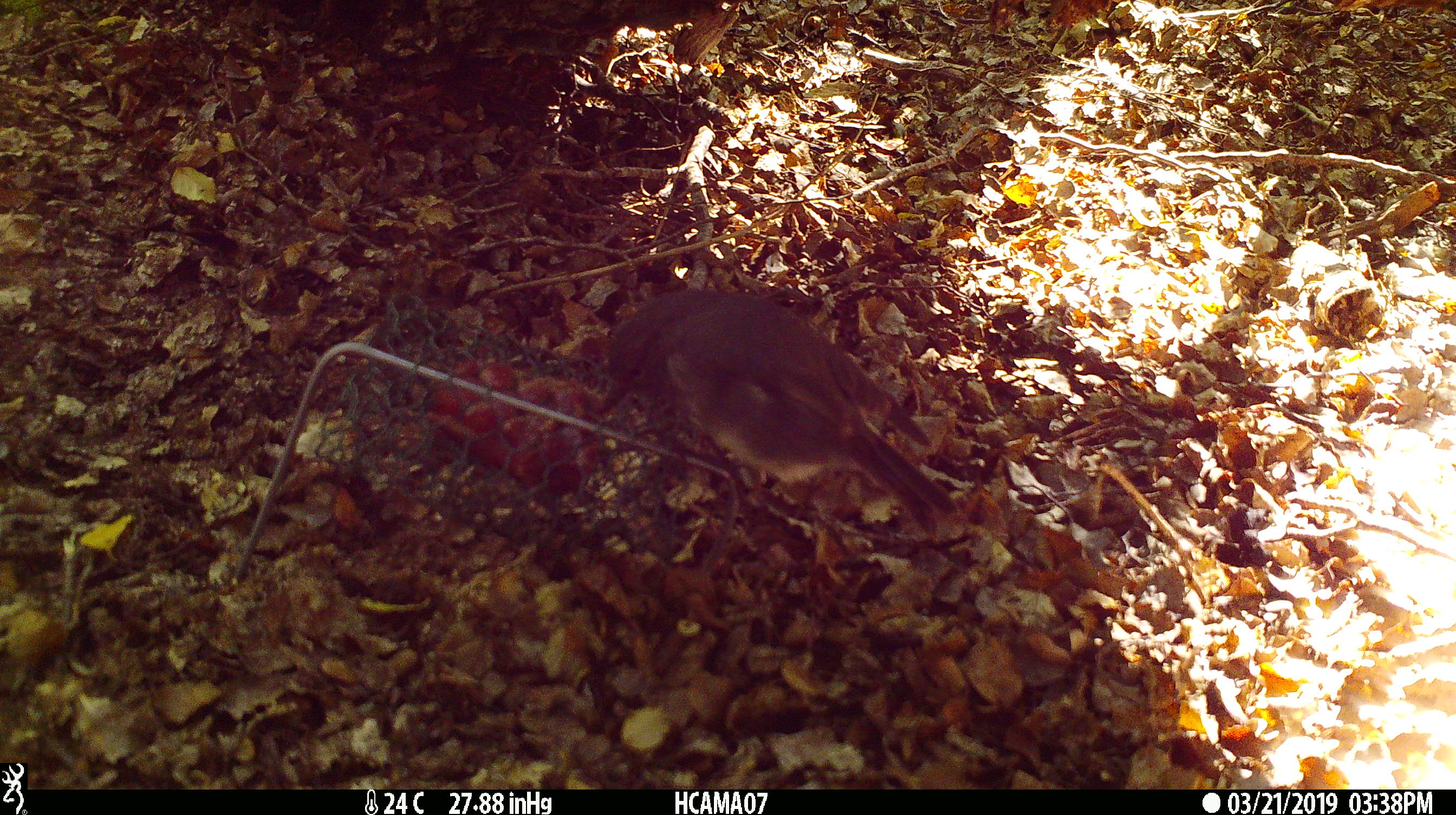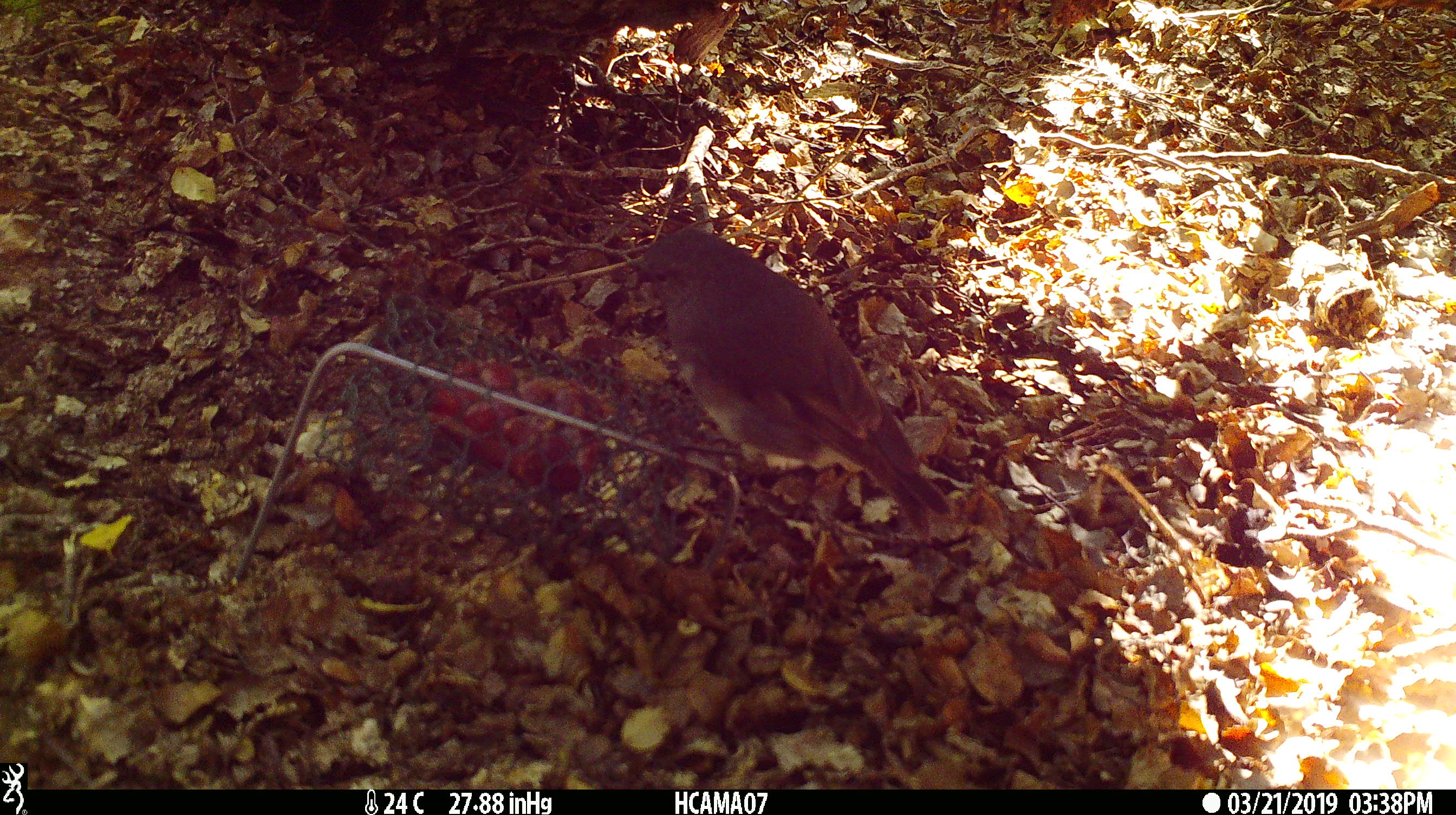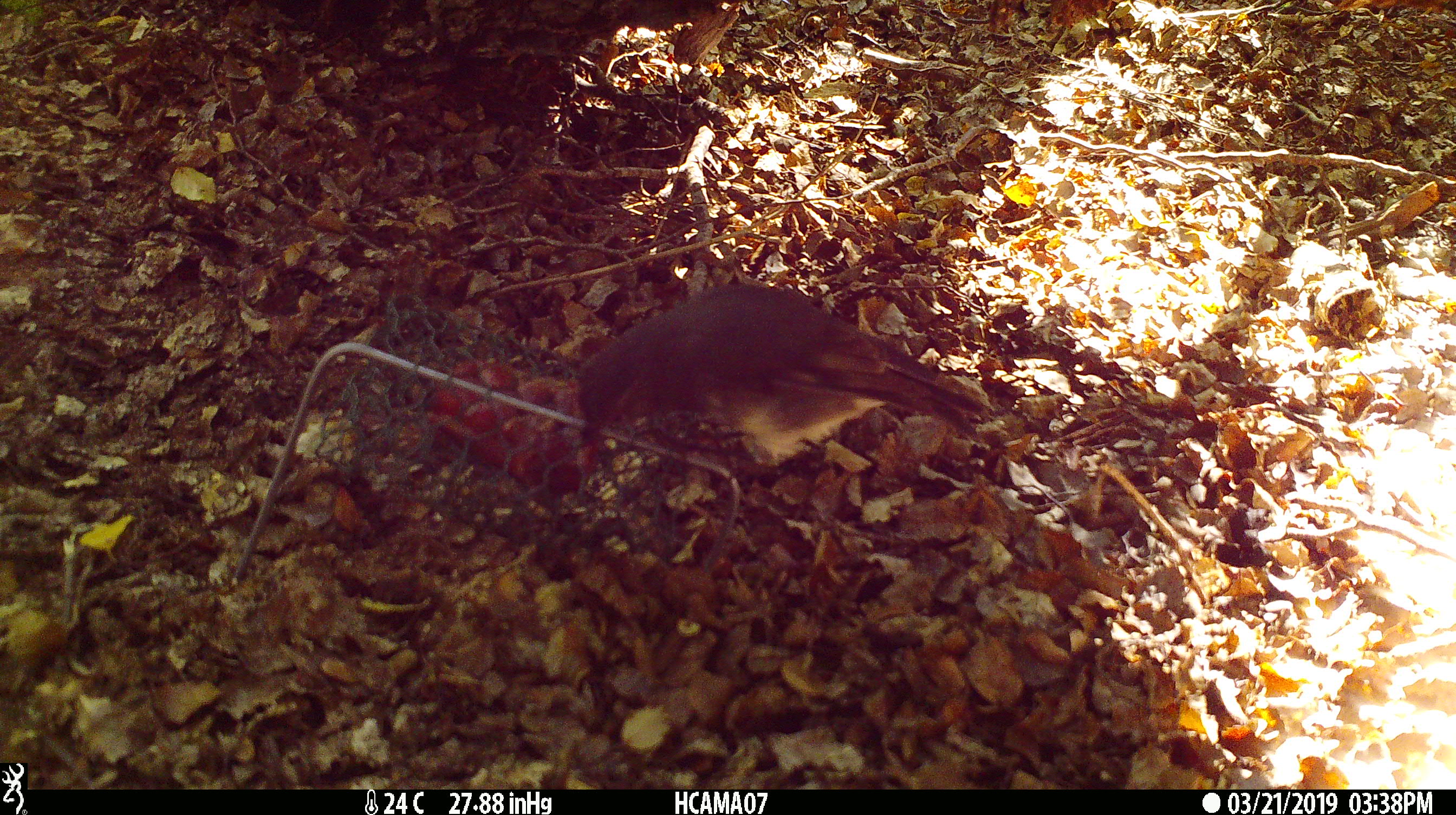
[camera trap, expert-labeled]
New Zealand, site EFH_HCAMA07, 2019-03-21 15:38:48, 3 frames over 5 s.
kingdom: Animalia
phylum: Chordata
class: Aves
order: Passeriformes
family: Petroicidae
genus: Petroica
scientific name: Petroica australis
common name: new zealand robin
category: robin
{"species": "robin (new zealand robin) (Petroica australis)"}